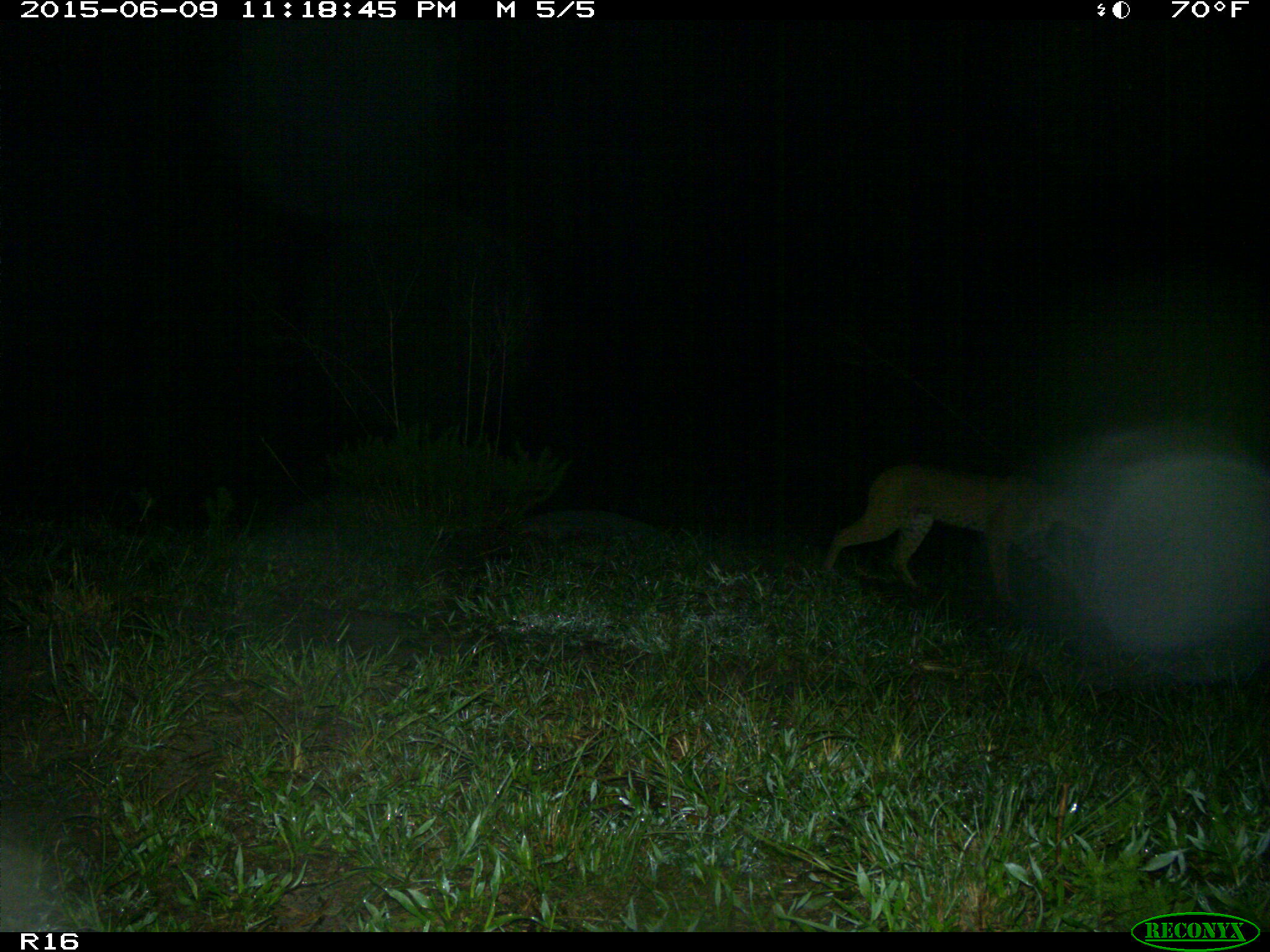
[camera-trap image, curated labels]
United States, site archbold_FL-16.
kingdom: Animalia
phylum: Chordata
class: Mammalia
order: Carnivora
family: Felidae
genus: Lynx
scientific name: Lynx rufus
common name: bobcat